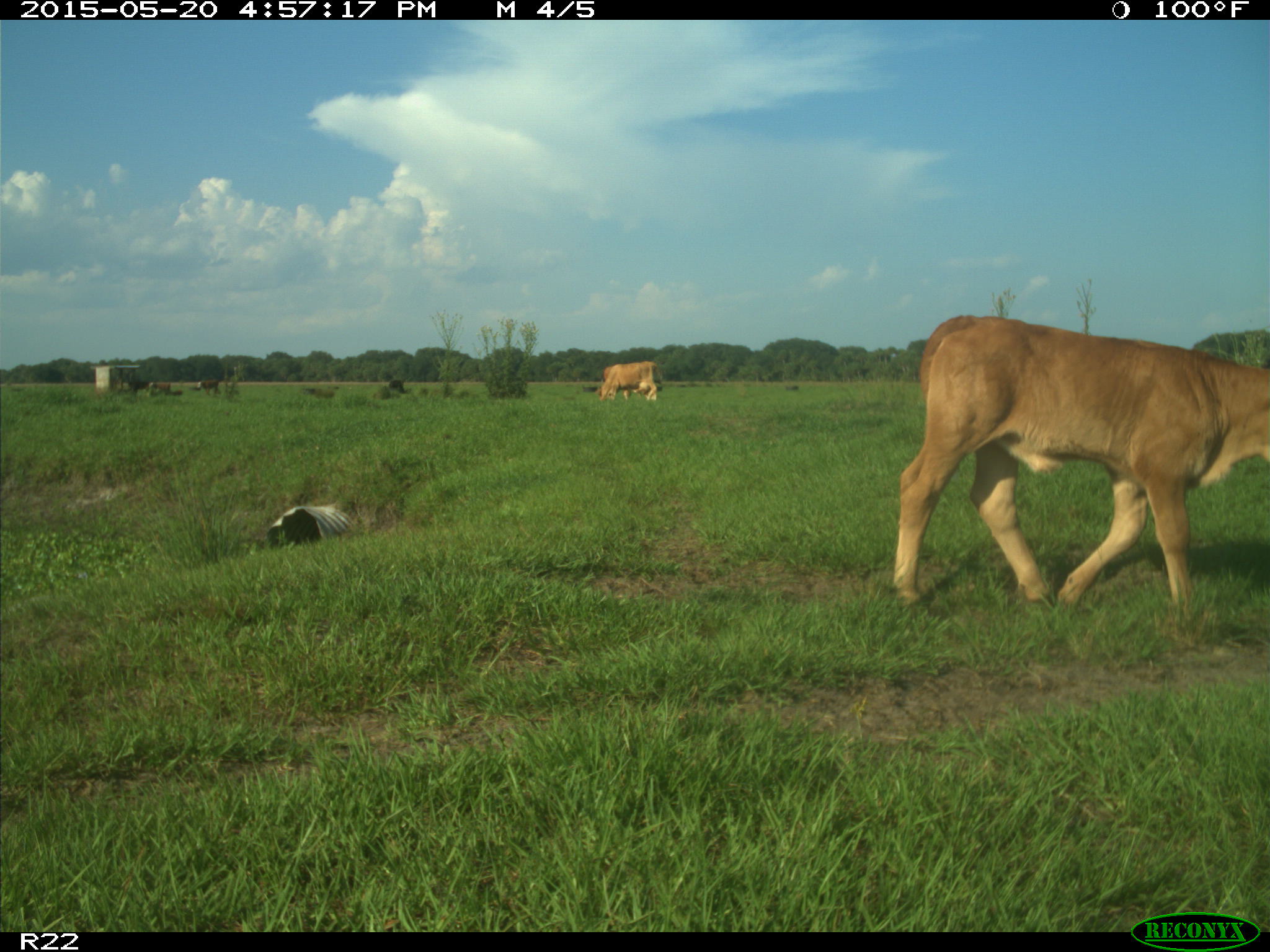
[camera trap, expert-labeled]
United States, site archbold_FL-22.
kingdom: Animalia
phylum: Chordata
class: Mammalia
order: Artiodactyla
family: Bovidae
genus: Bos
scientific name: Bos taurus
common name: domestic cow